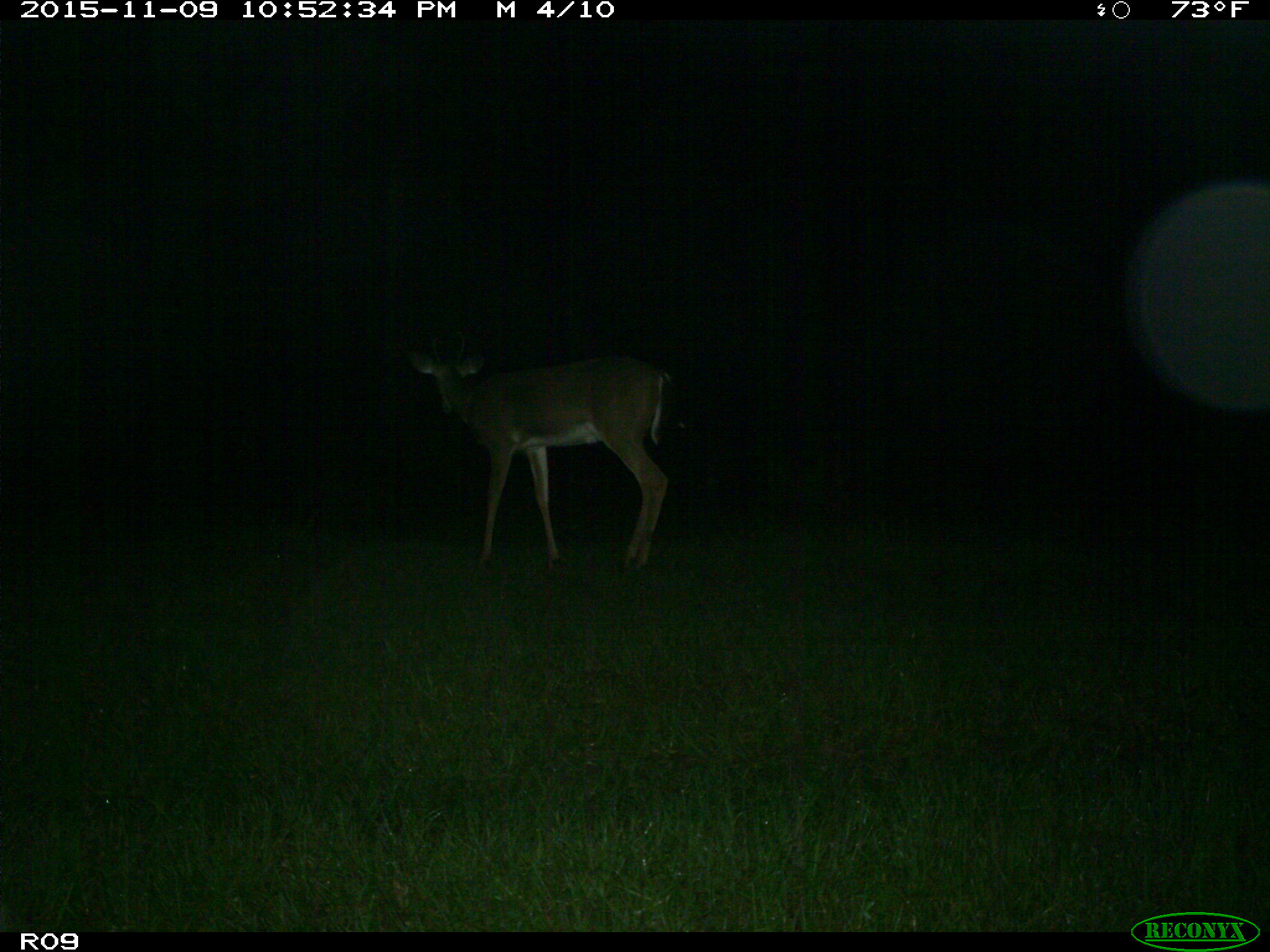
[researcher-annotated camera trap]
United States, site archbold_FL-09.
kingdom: Animalia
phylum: Chordata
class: Mammalia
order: Artiodactyla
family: Cervidae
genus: Odocoileus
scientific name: Odocoileus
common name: deer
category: unidentified deer